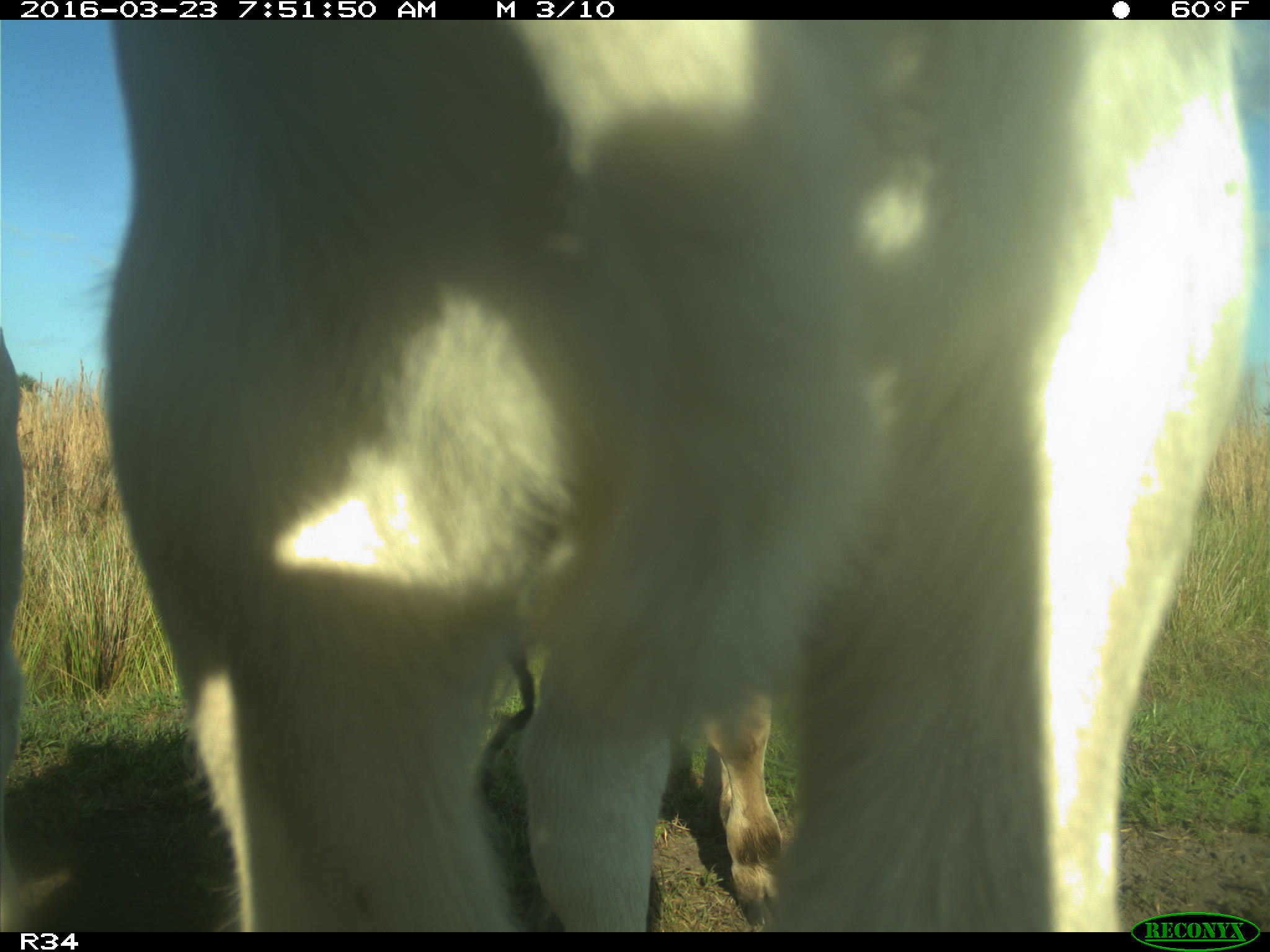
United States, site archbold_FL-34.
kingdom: Animalia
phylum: Chordata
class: Mammalia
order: Artiodactyla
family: Bovidae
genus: Bos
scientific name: Bos taurus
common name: domestic cow